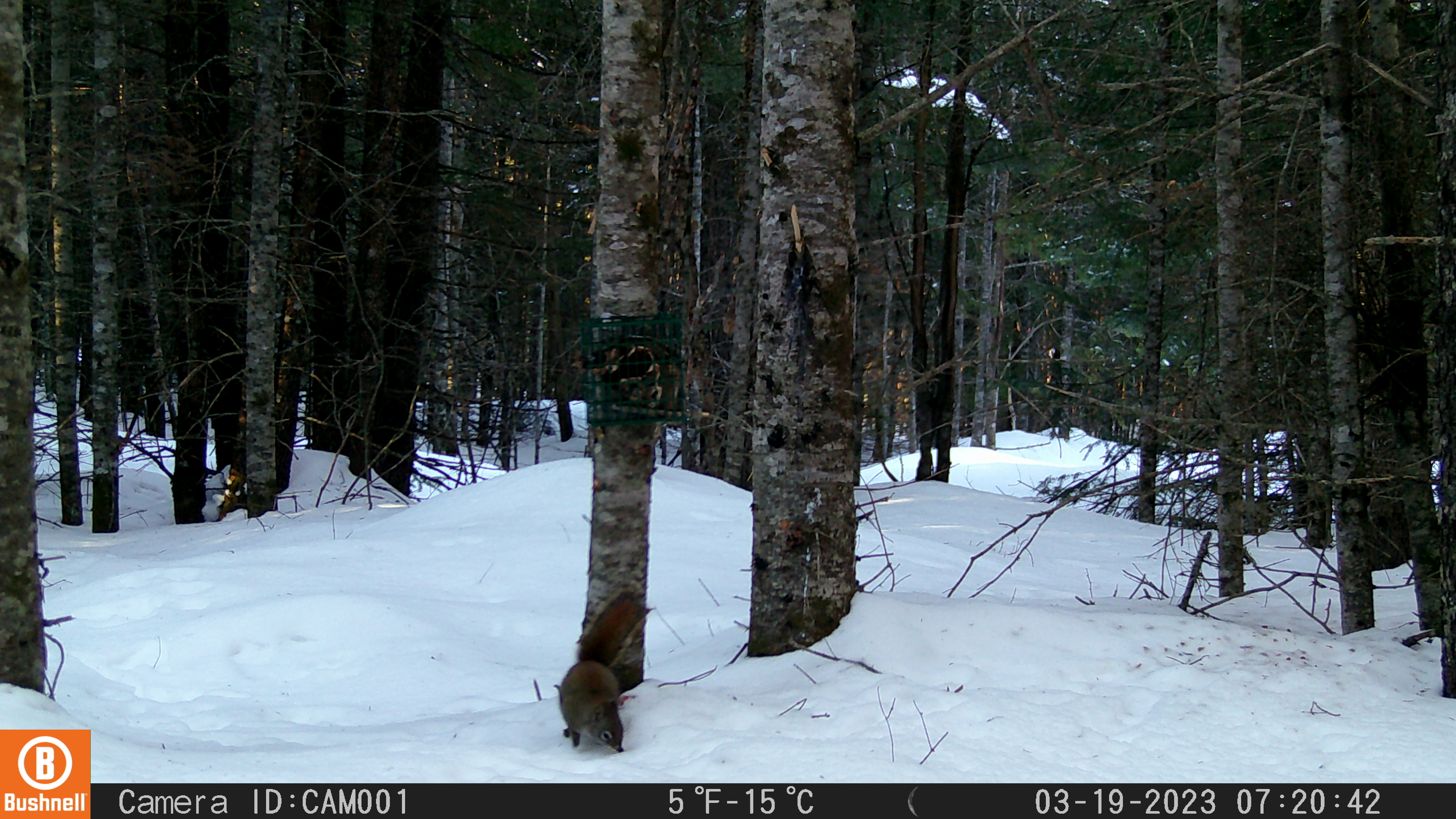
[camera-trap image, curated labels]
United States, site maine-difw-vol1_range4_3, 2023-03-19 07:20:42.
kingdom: Animalia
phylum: Chordata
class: Mammalia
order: Rodentia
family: Sciuridae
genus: Tamiasciurus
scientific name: Tamiasciurus hudsonicus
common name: red squirrel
Red squirrel (Tamiasciurus hudsonicus).